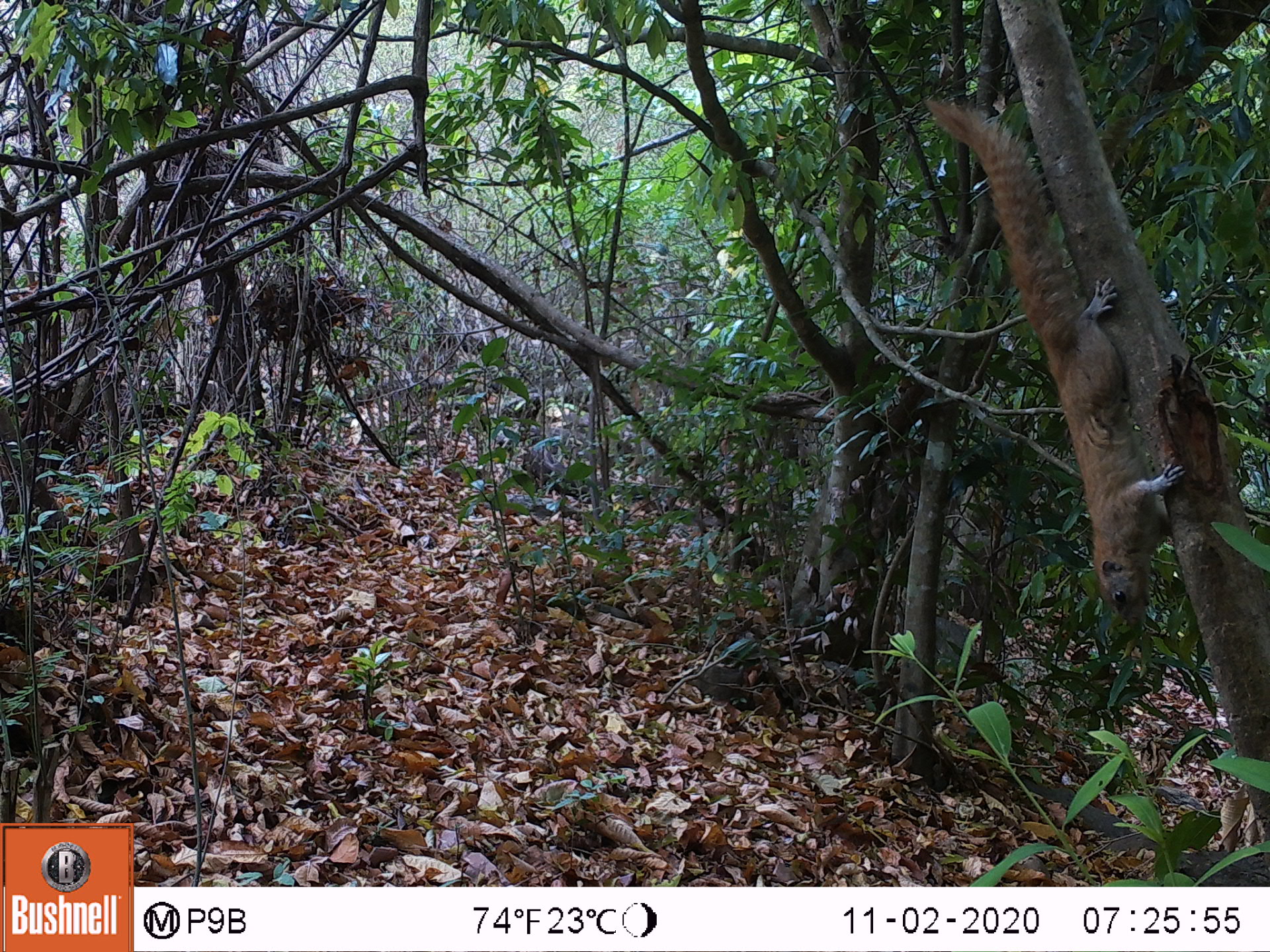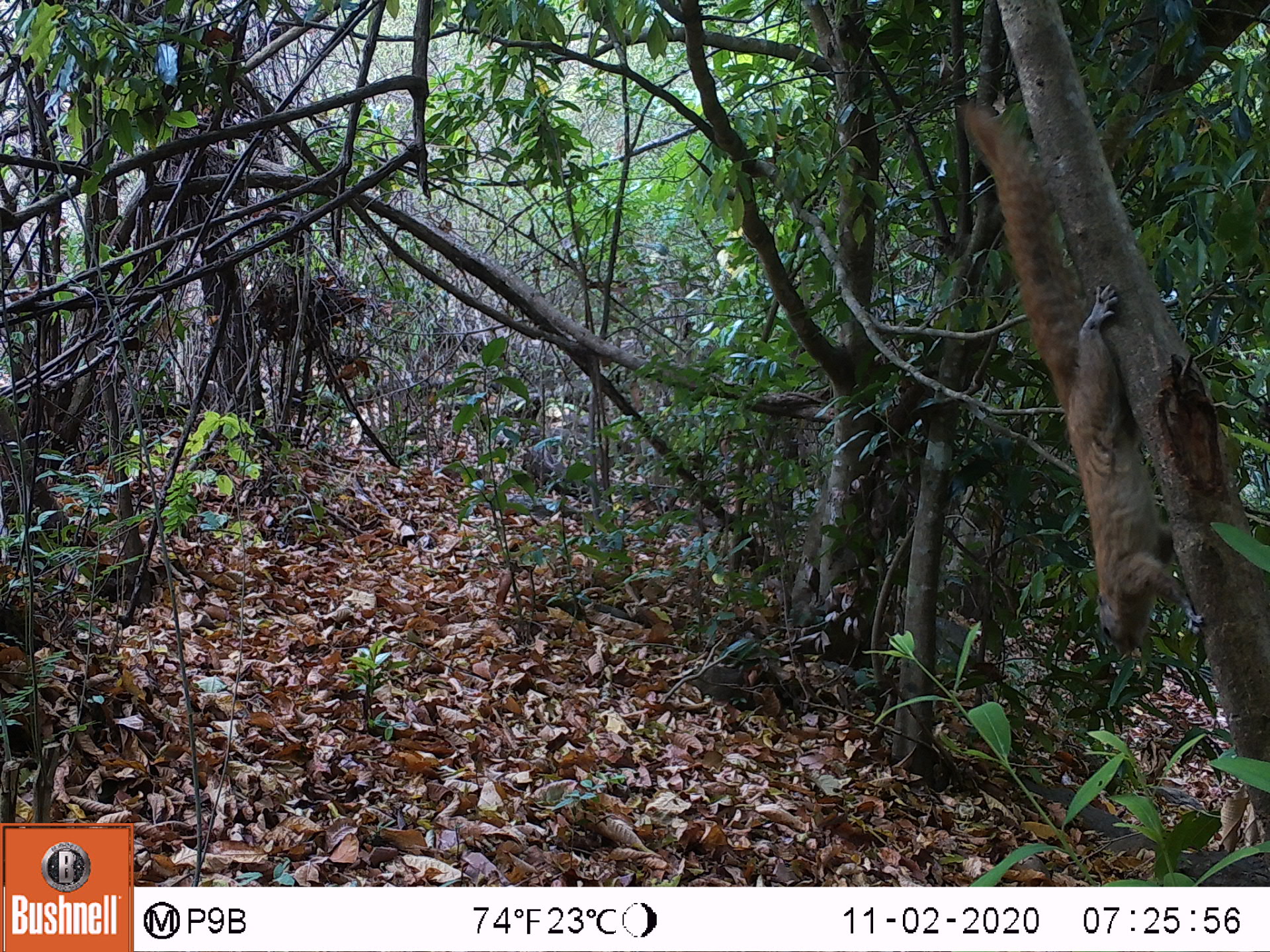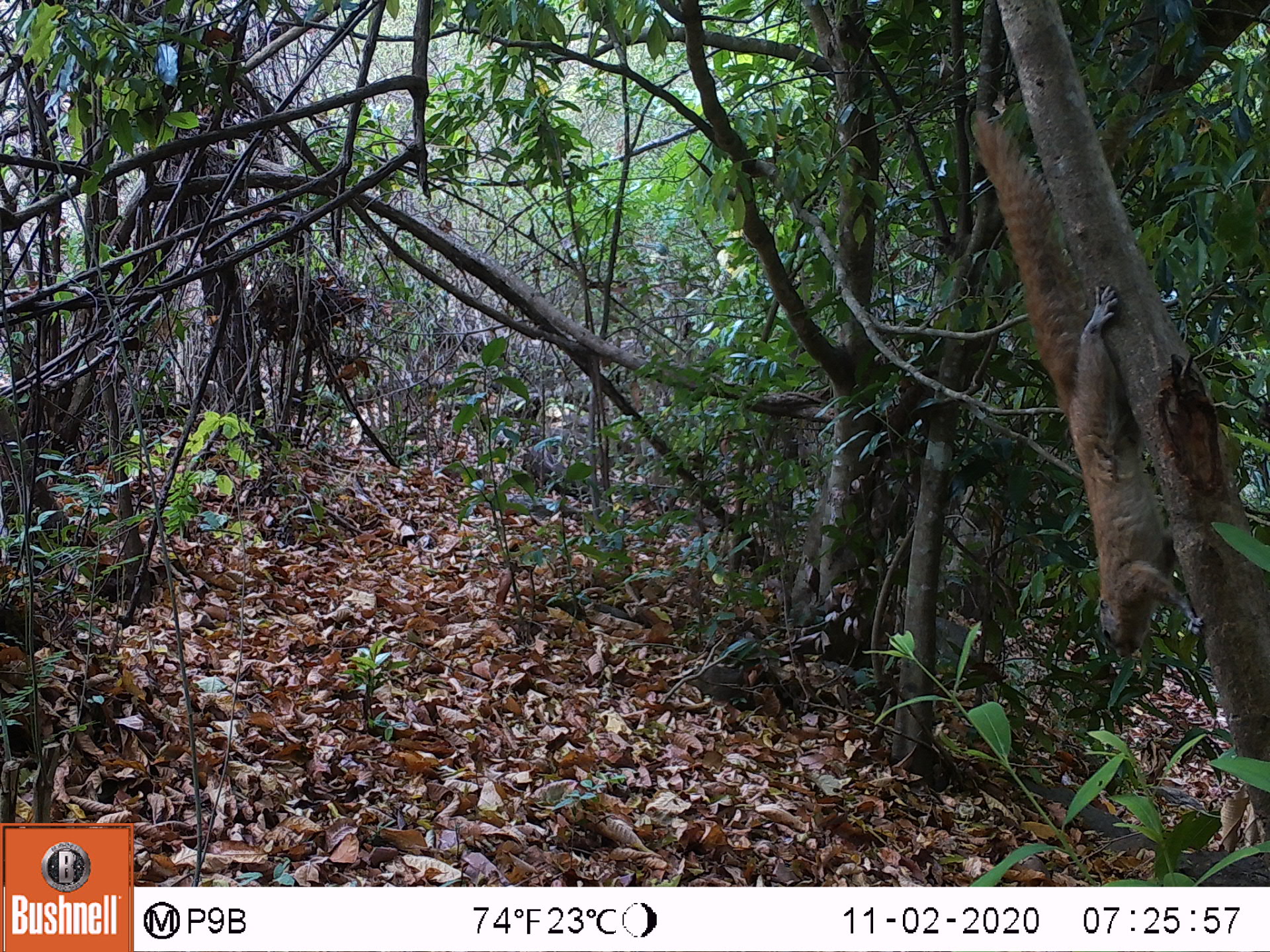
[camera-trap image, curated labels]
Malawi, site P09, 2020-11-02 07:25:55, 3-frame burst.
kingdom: Animalia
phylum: Chordata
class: Mammalia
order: Rodentia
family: Sciuridae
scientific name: Sciuridae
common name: squirrel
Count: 1.